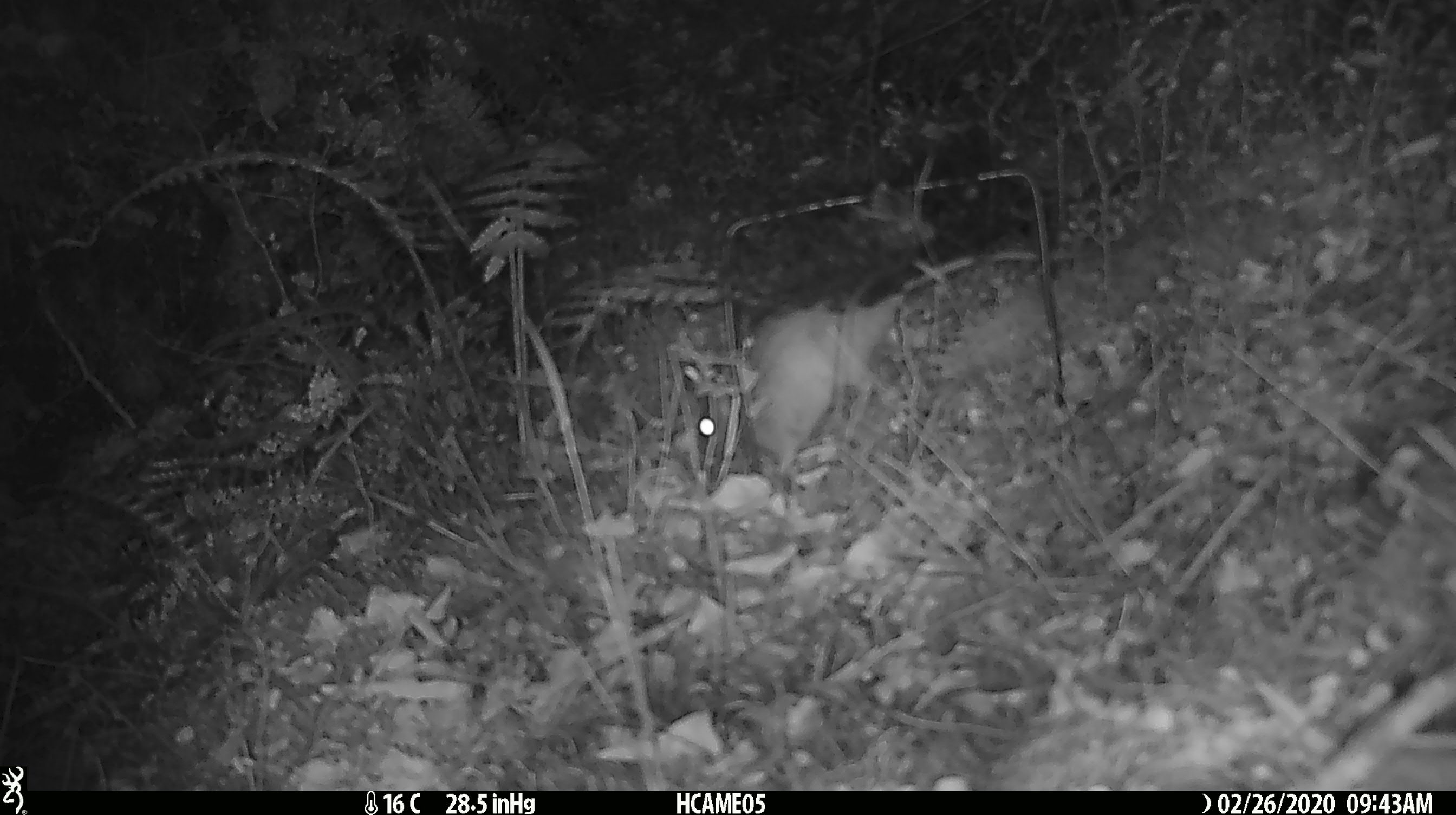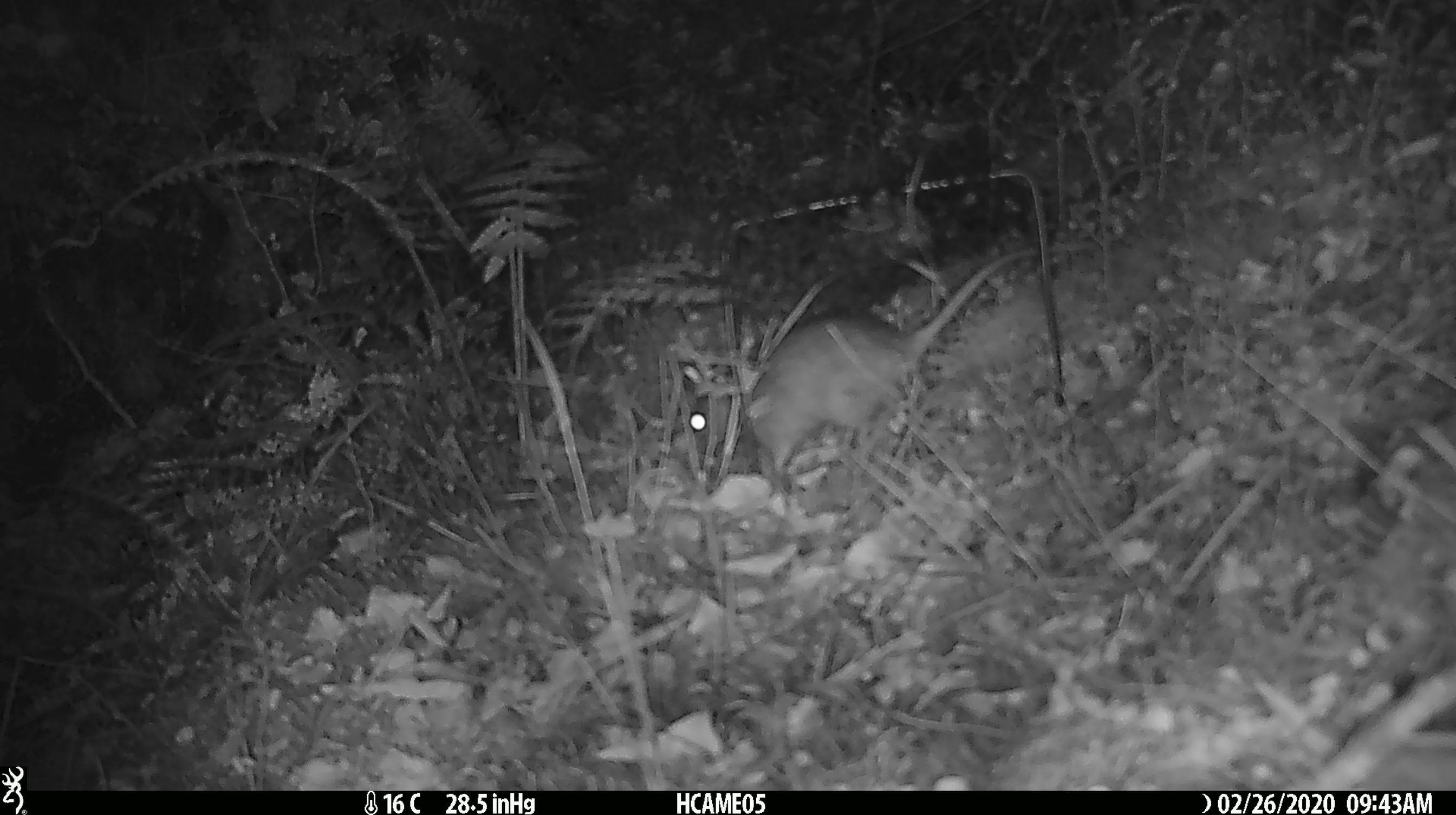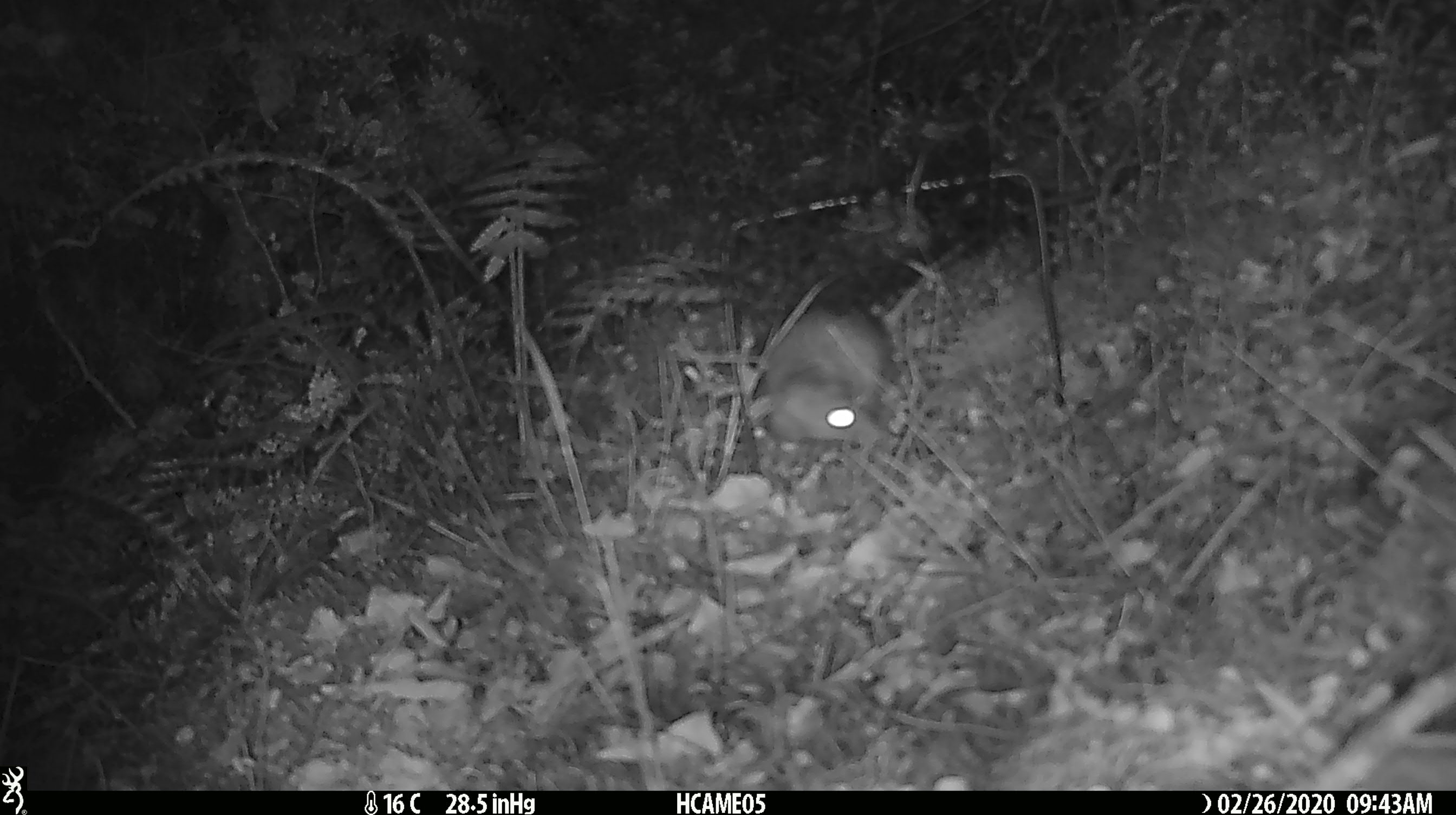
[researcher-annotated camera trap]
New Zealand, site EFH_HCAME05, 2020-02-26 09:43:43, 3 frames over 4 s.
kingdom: Animalia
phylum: Chordata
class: Mammalia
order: Rodentia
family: Muridae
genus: Rattus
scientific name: Rattus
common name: rat